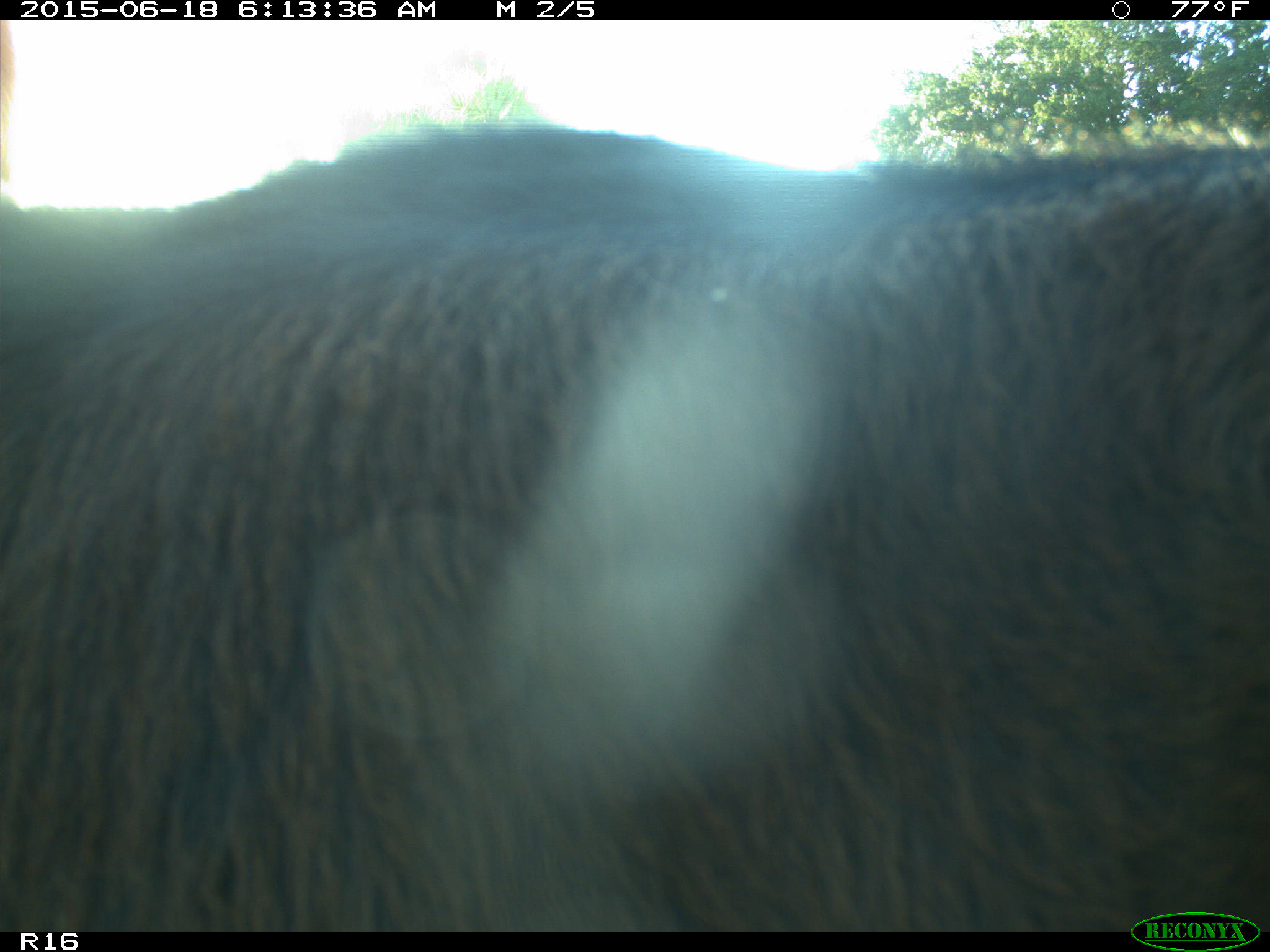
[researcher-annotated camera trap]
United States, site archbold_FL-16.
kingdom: Animalia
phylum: Chordata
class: Mammalia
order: Artiodactyla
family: Bovidae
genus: Bos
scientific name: Bos taurus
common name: domestic cow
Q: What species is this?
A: Bos taurus (domestic cow).